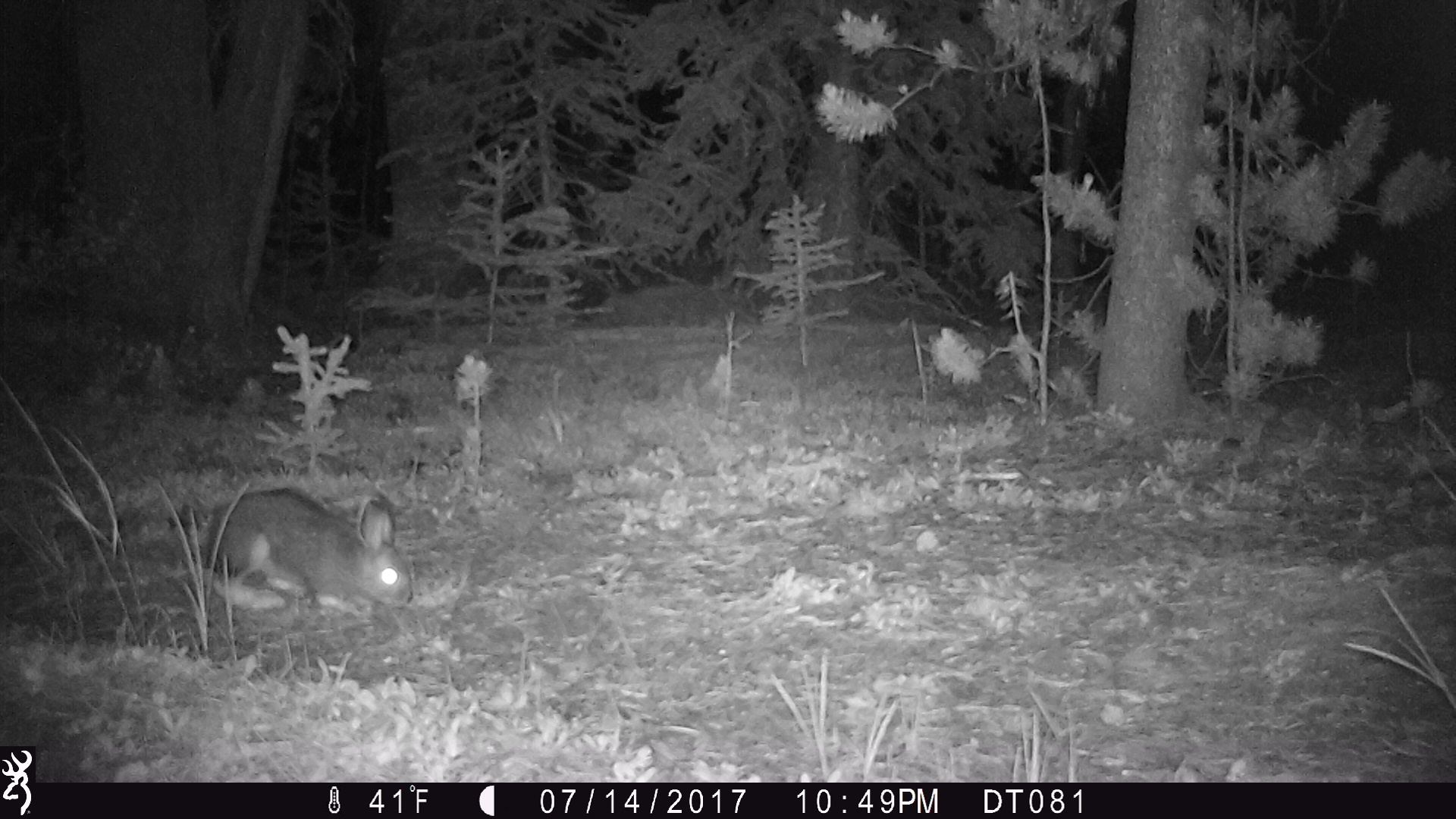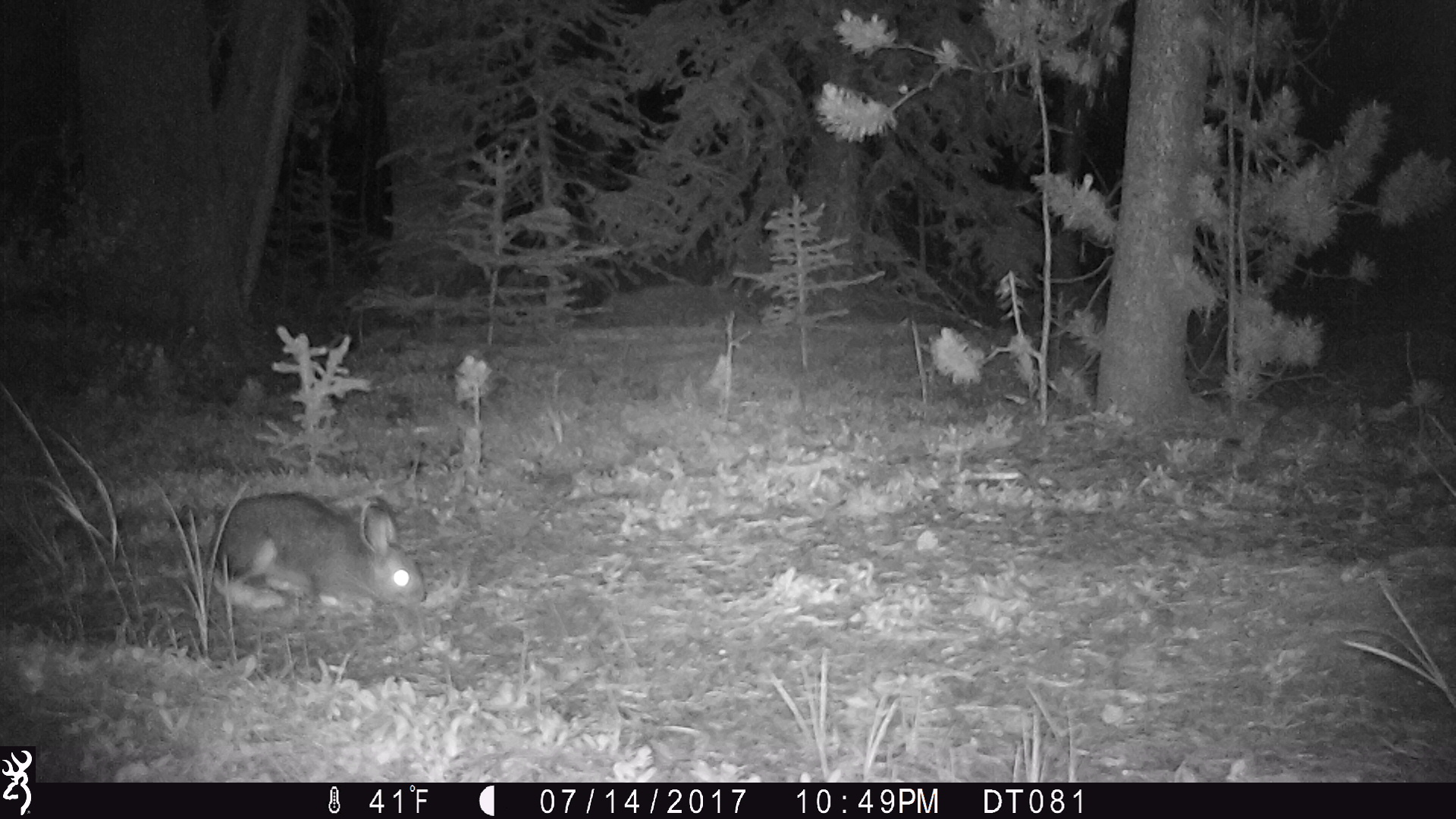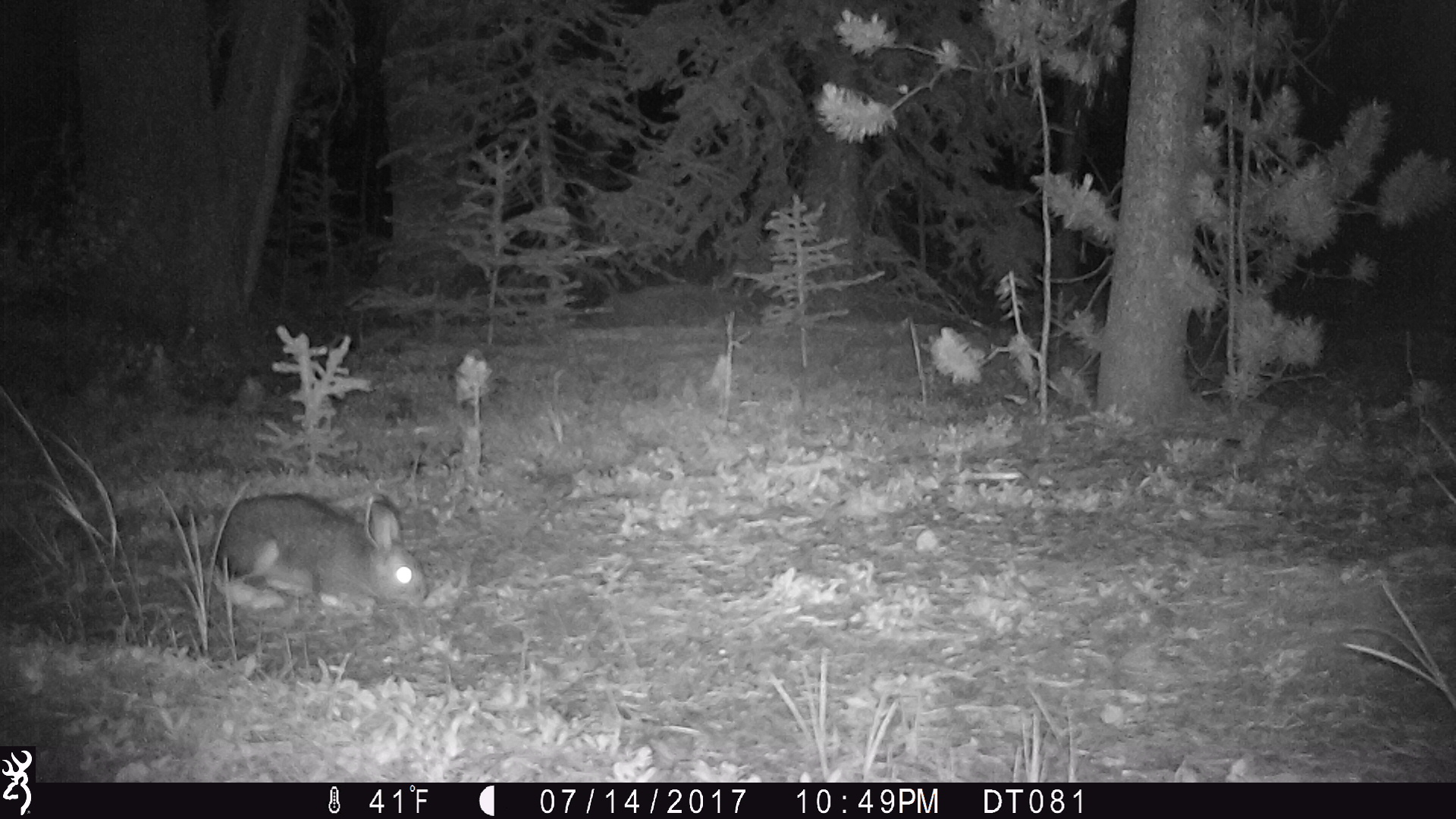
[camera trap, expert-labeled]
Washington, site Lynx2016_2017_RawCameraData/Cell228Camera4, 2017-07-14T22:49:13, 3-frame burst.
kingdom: Animalia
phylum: Chordata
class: Mammalia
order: Lagomorpha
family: Leporidae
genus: Lepus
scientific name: Lepus americanus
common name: snowshoe hare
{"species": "Lepus americanus (snowshoe hare)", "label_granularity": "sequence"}